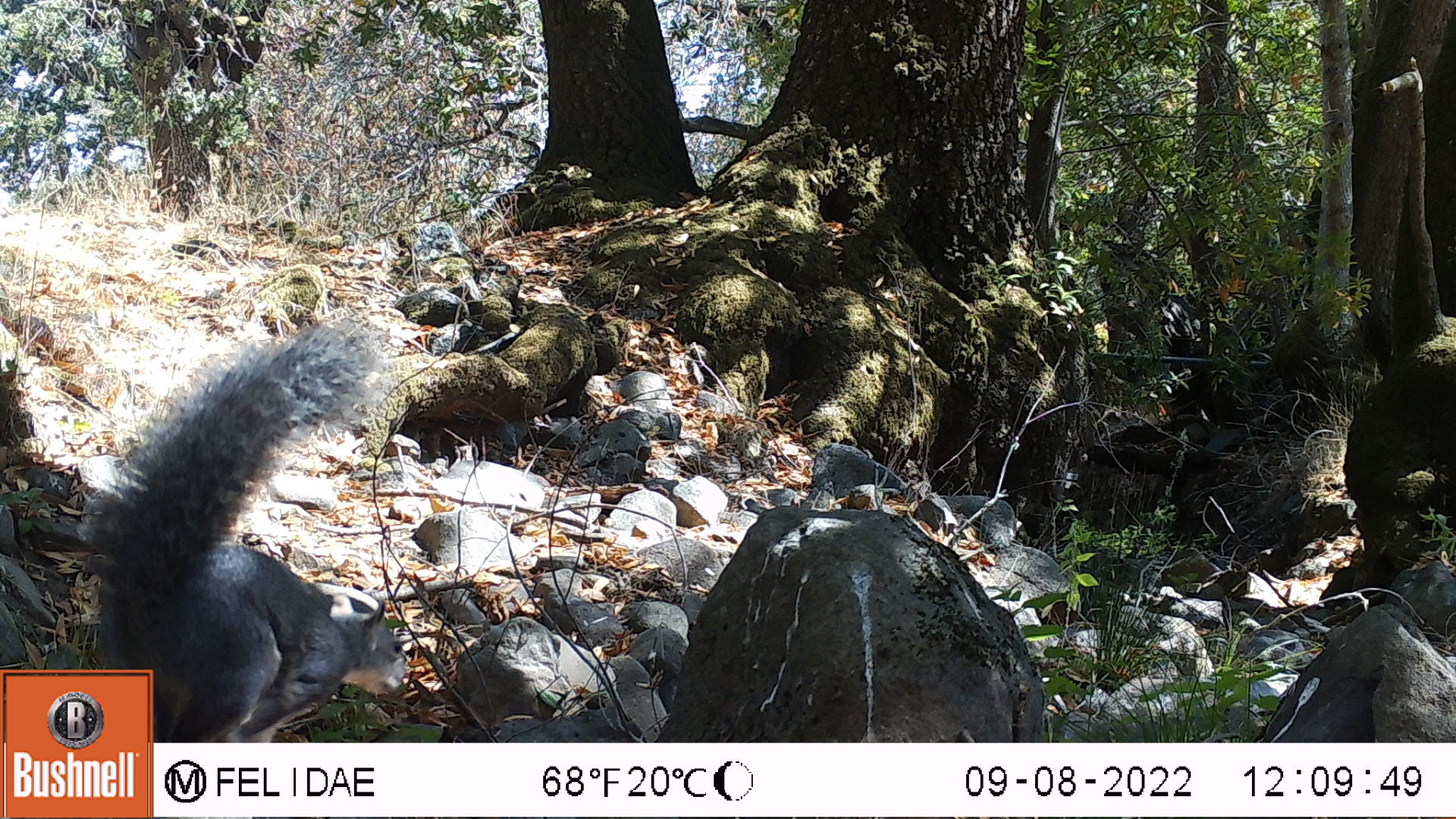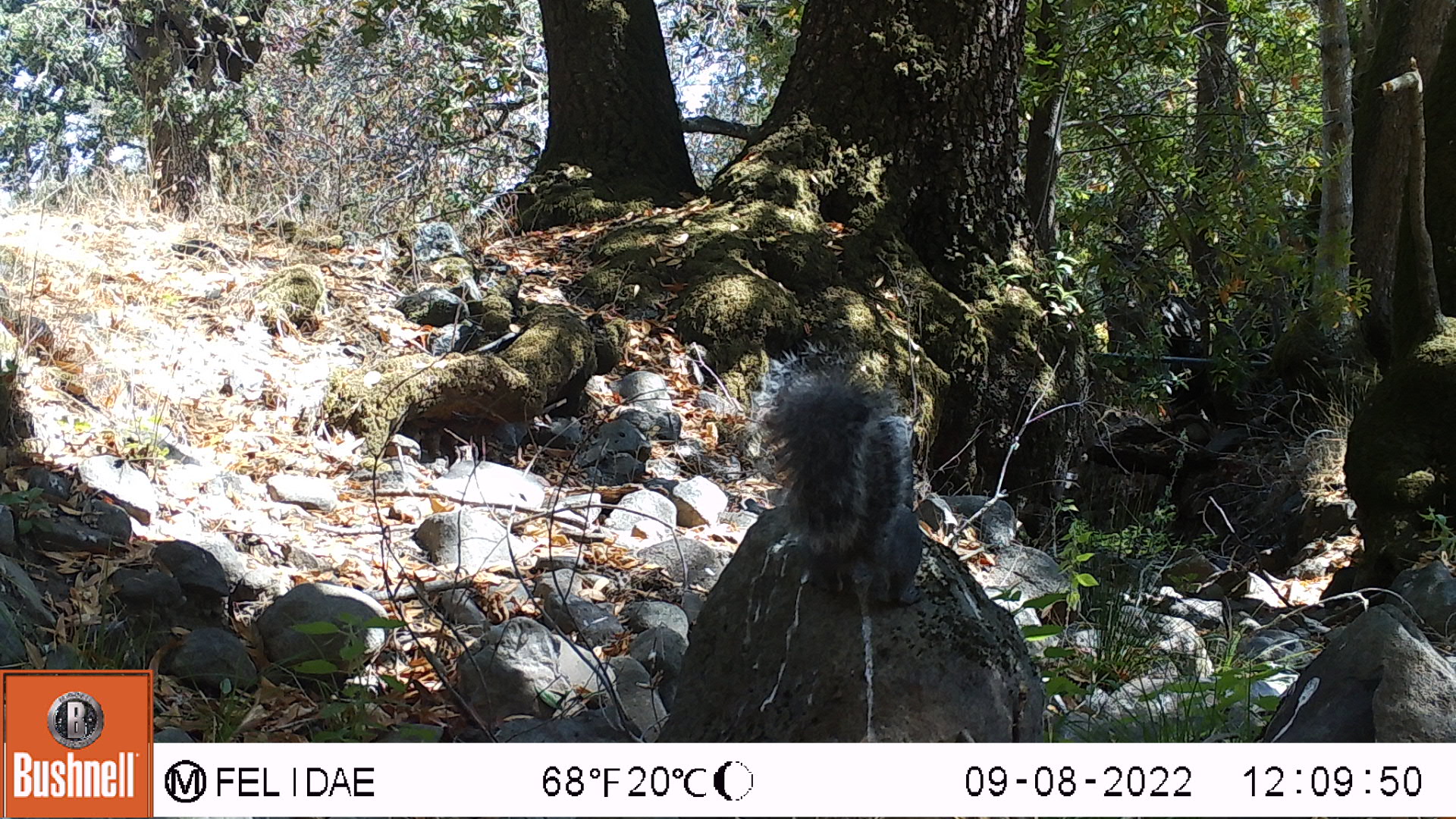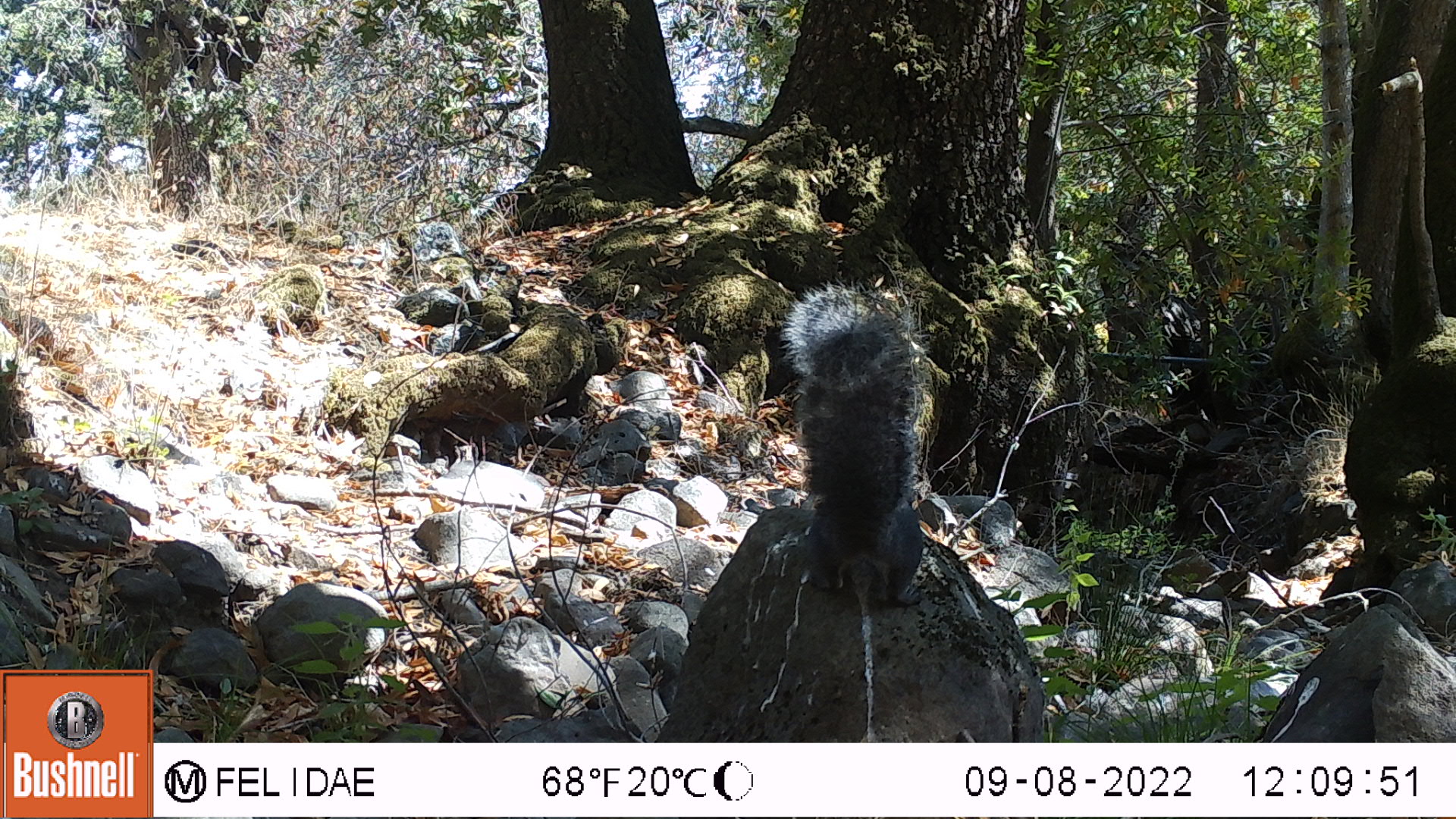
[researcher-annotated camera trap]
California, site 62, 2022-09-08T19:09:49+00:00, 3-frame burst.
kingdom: Animalia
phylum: Chordata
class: Mammalia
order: Rodentia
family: Sciuridae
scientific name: Sciuridae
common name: squirrel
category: unknown squirrel